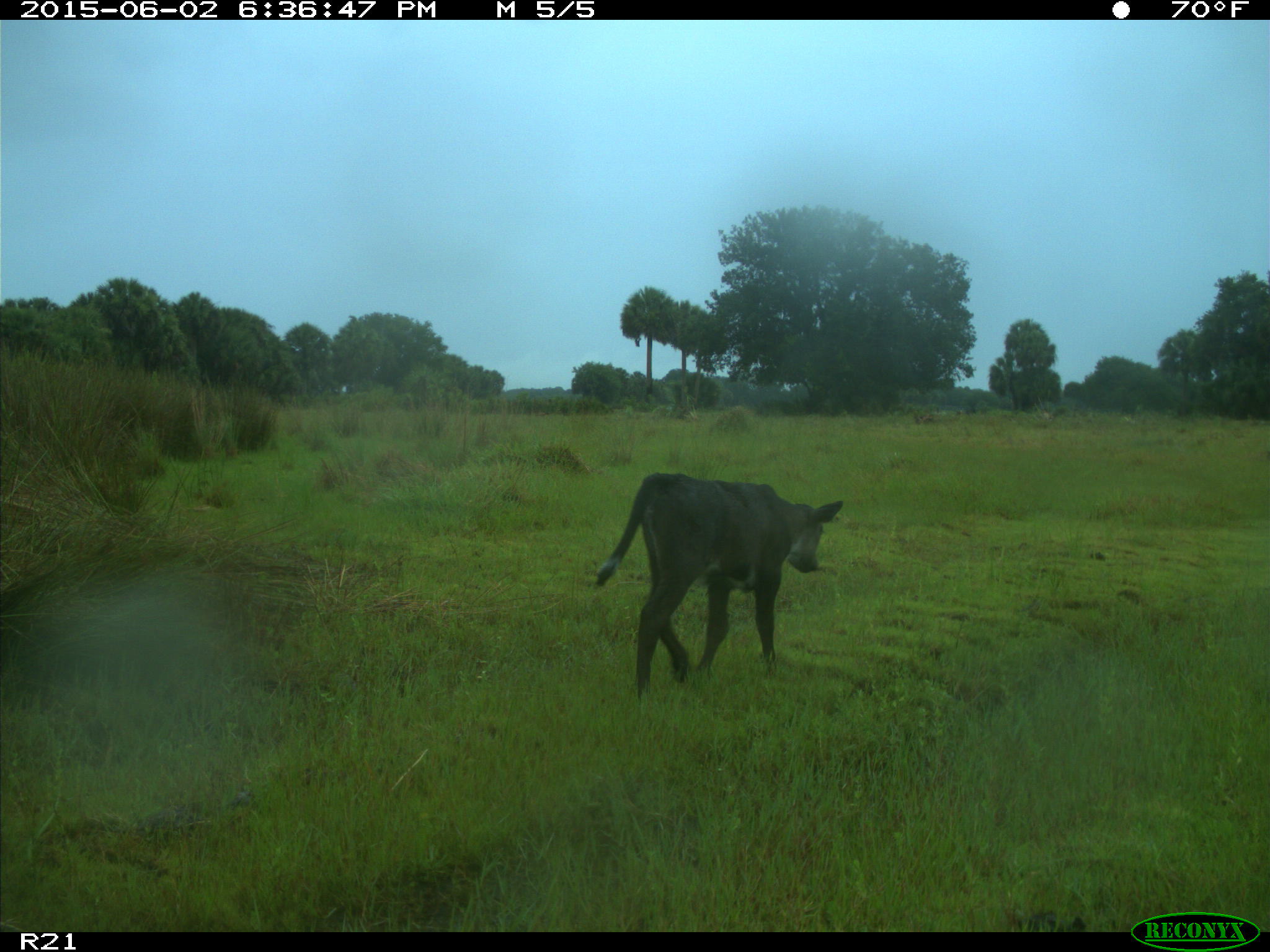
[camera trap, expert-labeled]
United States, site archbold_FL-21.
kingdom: Animalia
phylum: Chordata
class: Mammalia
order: Artiodactyla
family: Bovidae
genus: Bos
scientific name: Bos taurus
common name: domestic cow